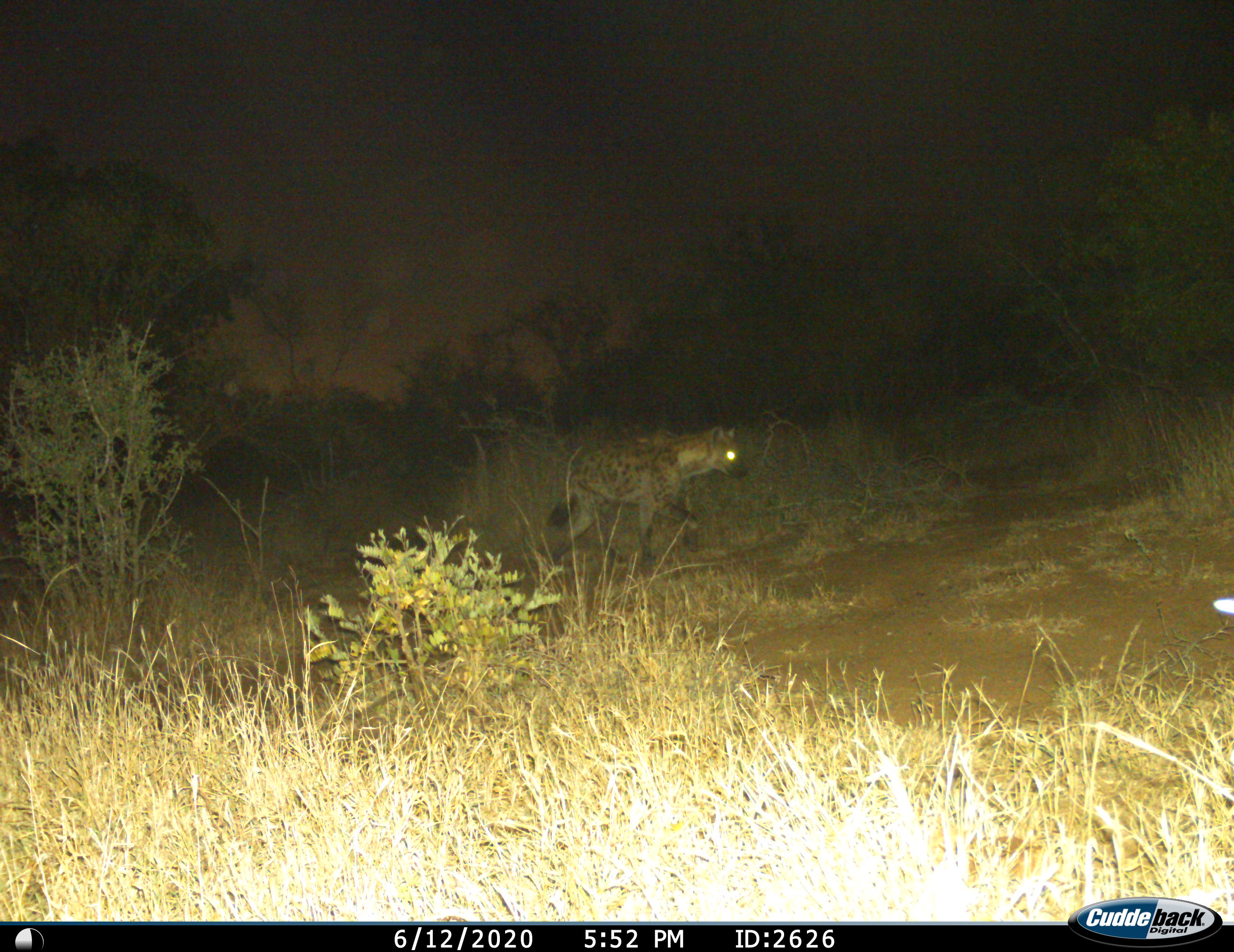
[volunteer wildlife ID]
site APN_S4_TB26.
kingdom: Animalia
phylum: Chordata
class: Mammalia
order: Carnivora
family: Hyaenidae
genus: Crocuta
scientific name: Crocuta crocuta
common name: spotted hyena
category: hyenaspotted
Hyenaspotted (spotted hyena) (Crocuta crocuta), count 1. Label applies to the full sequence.